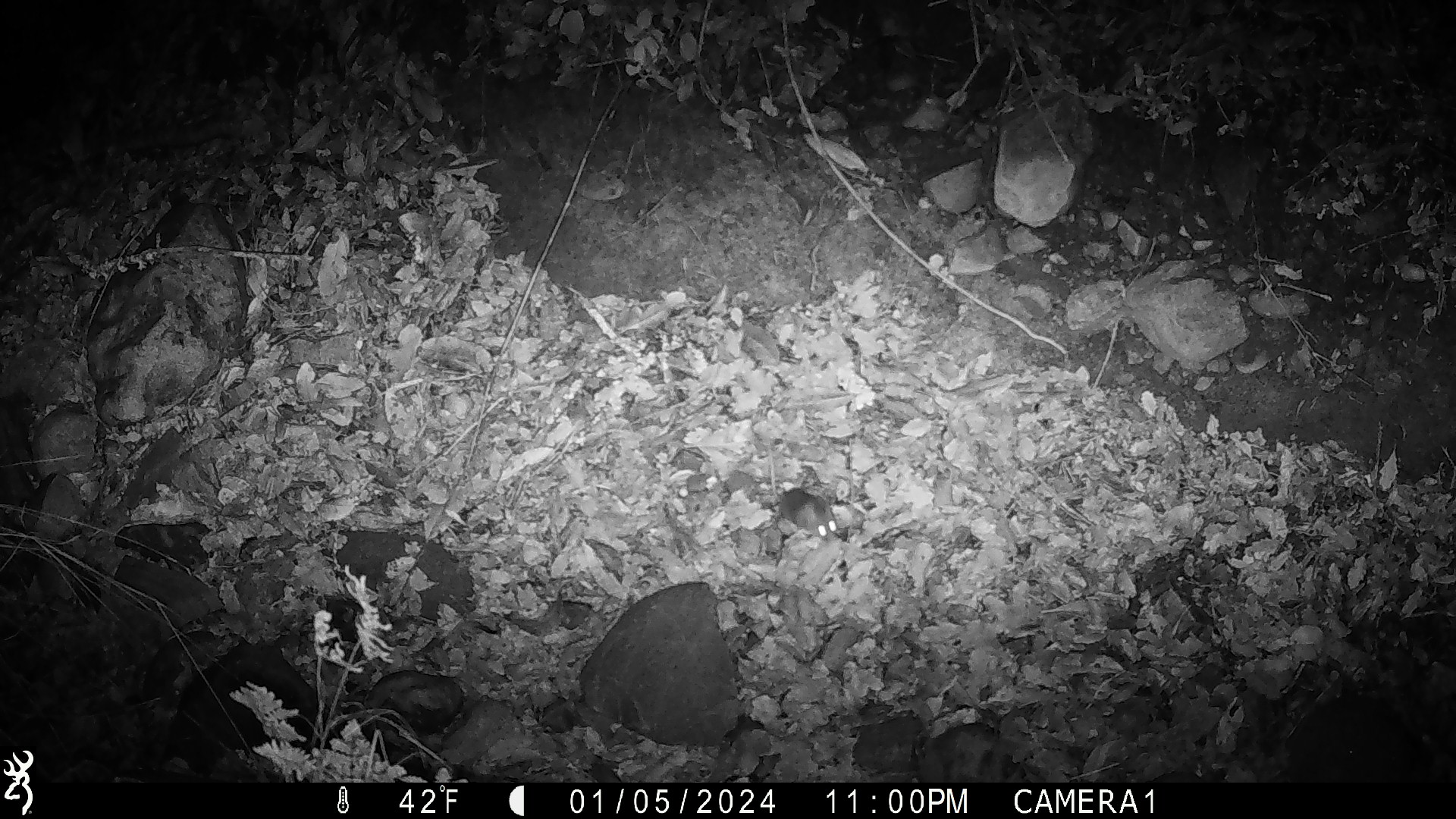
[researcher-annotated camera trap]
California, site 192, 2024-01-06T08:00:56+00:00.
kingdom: Animalia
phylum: Chordata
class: Mammalia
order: Rodentia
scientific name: Rodentia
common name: mouse or rat